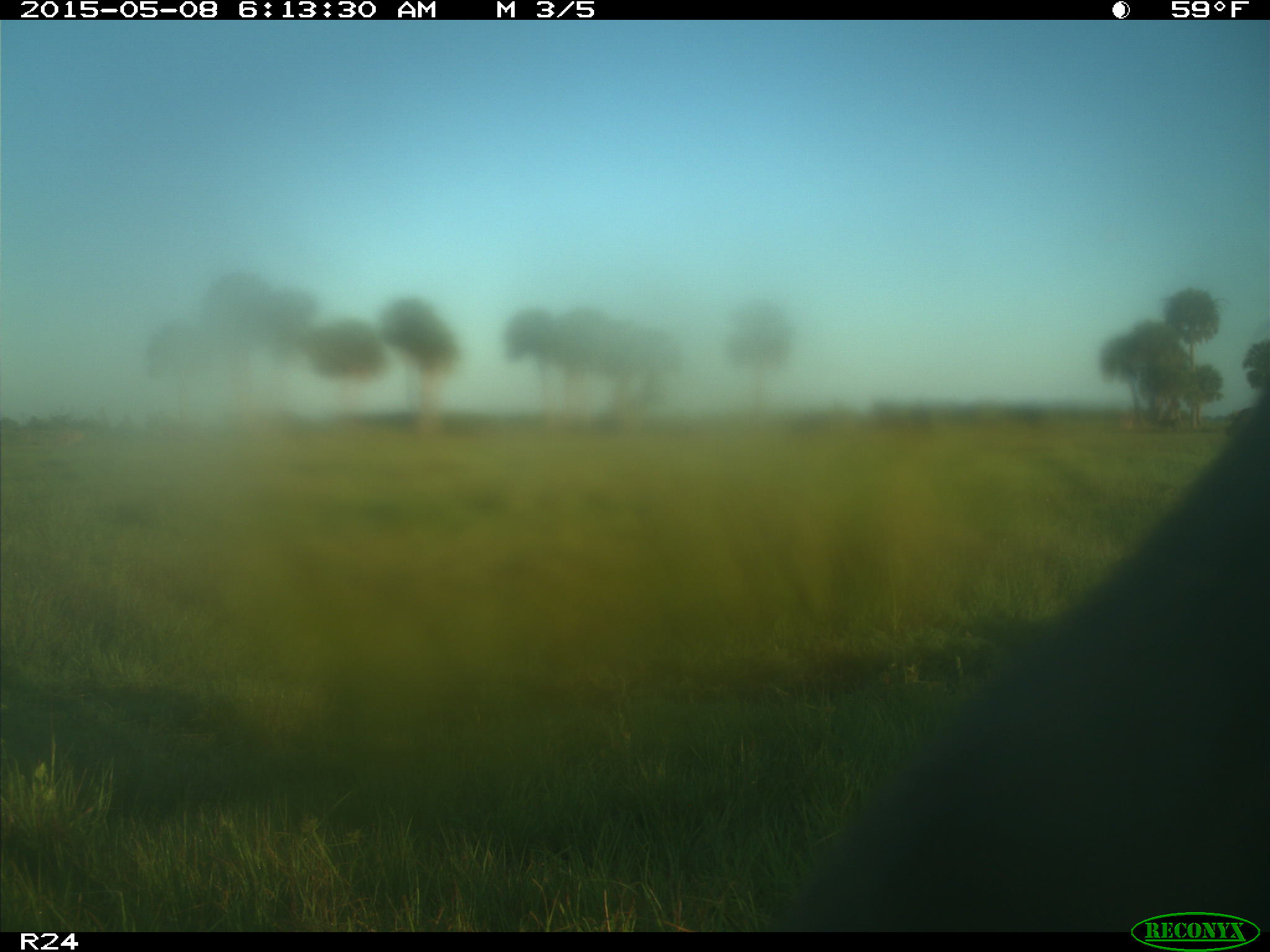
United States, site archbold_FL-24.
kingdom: Animalia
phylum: Chordata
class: Mammalia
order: Artiodactyla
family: Bovidae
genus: Bos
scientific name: Bos taurus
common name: domestic cow